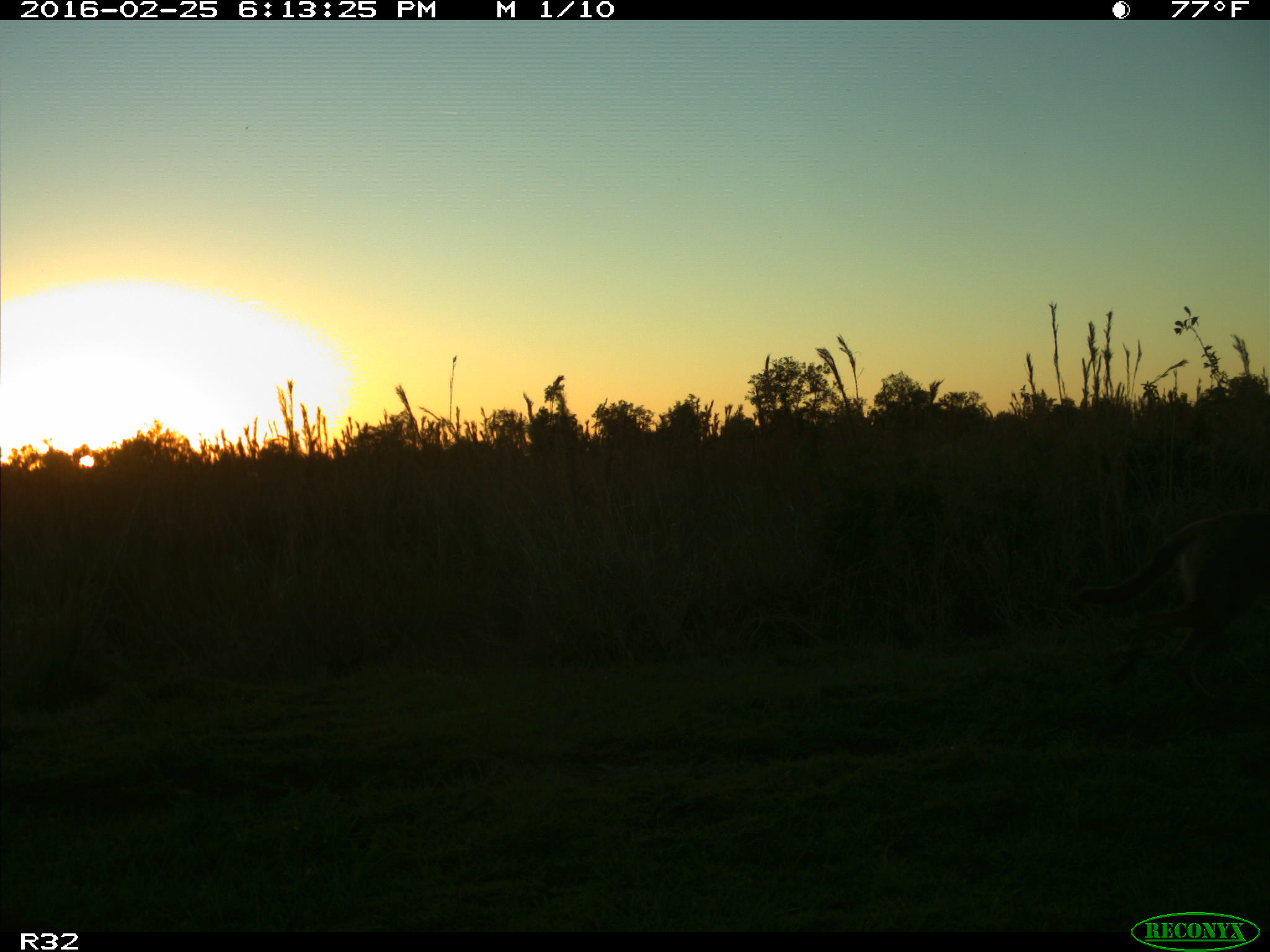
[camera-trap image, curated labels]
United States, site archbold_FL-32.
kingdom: Animalia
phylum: Chordata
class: Mammalia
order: Carnivora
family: Canidae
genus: Canis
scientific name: Canis latrans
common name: coyote